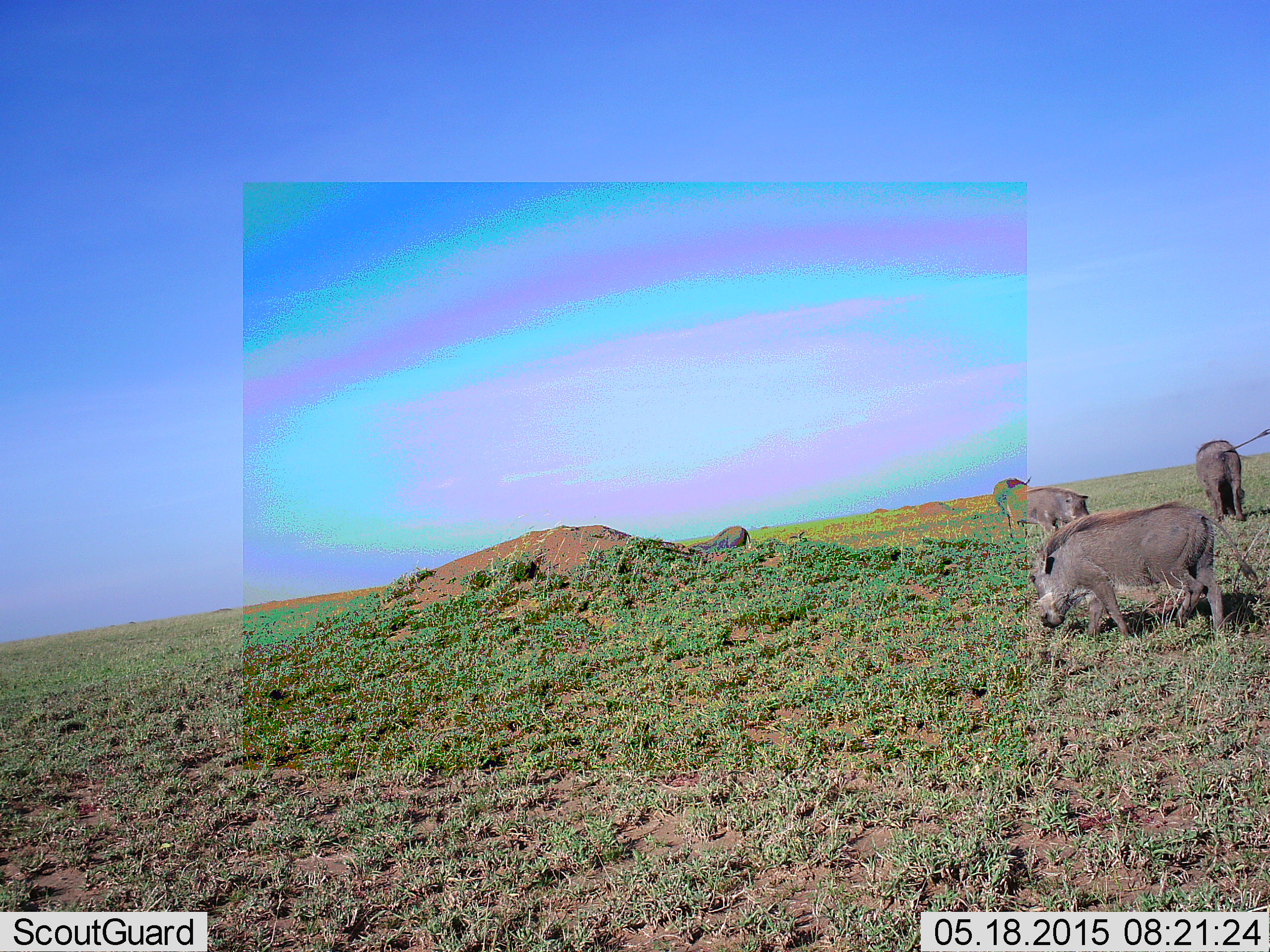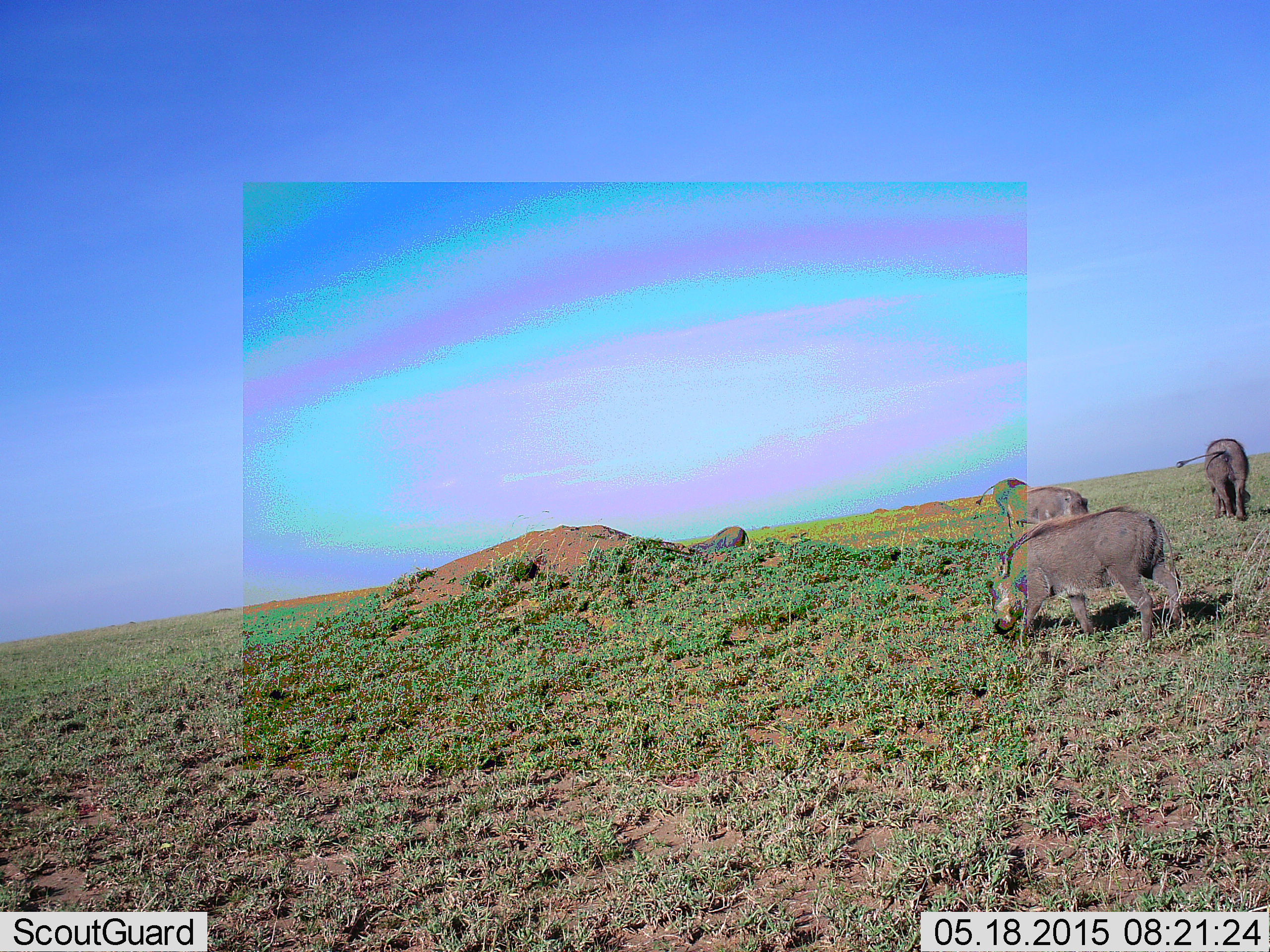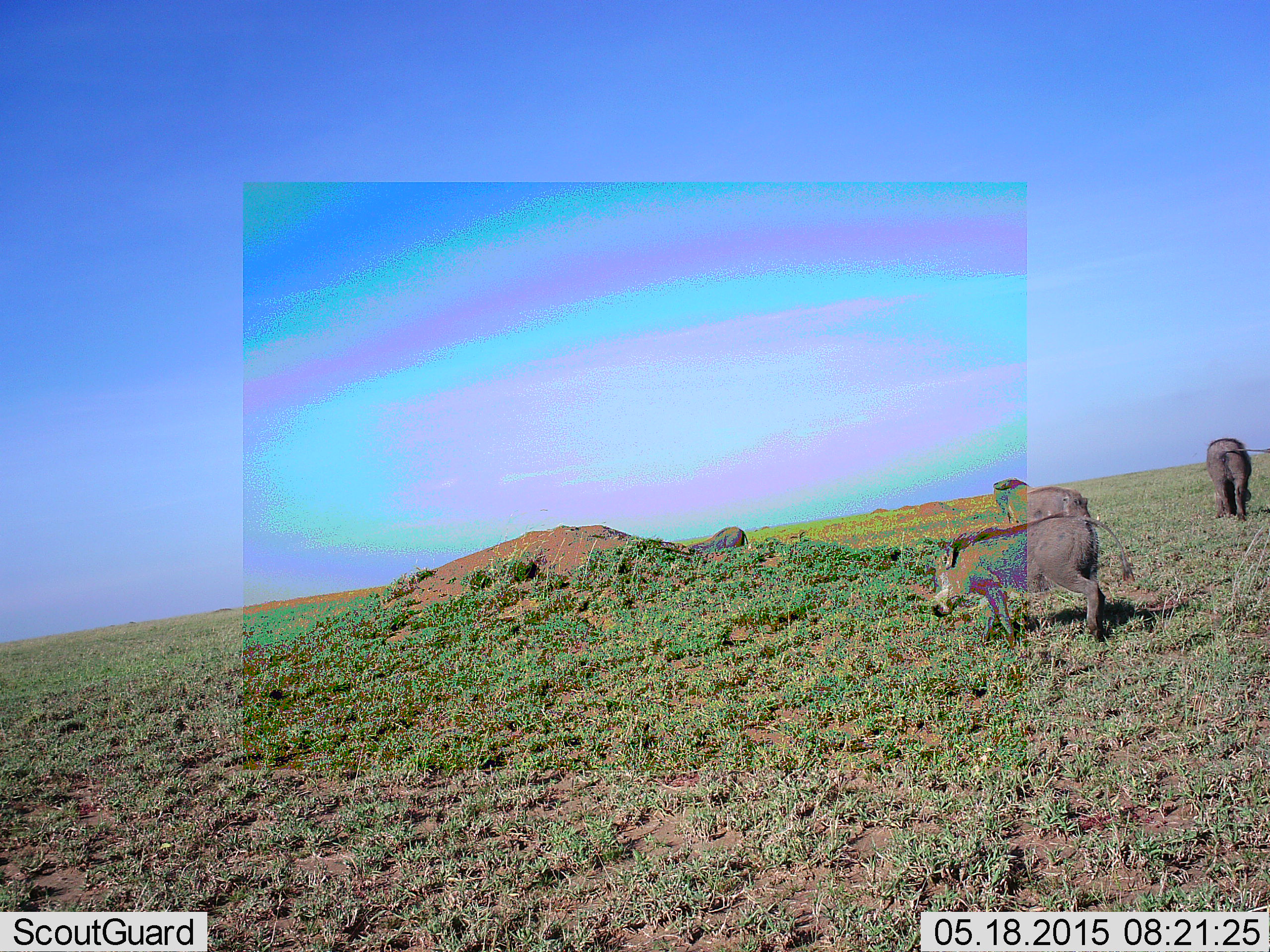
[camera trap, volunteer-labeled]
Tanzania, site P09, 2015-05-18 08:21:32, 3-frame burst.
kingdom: Animalia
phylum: Chordata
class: Mammalia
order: Artiodactyla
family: Suidae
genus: Phacochoerus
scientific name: Phacochoerus africanus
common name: warthog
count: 5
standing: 30%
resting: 0%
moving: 70%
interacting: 0%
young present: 0%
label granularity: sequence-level